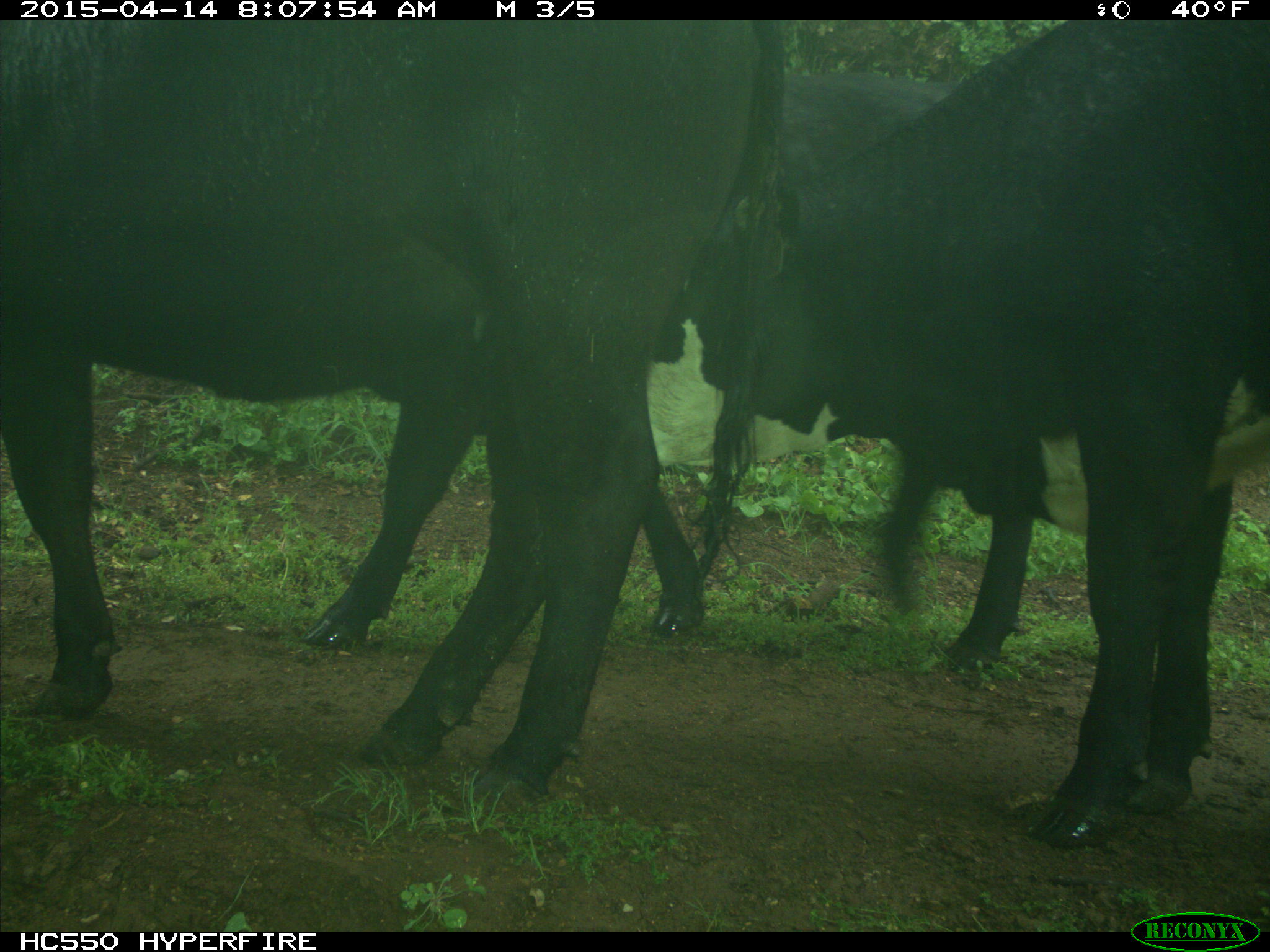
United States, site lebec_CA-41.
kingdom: Animalia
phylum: Chordata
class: Mammalia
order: Artiodactyla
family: Bovidae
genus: Bos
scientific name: Bos taurus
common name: domestic cow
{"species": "Bos taurus (domestic cow)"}